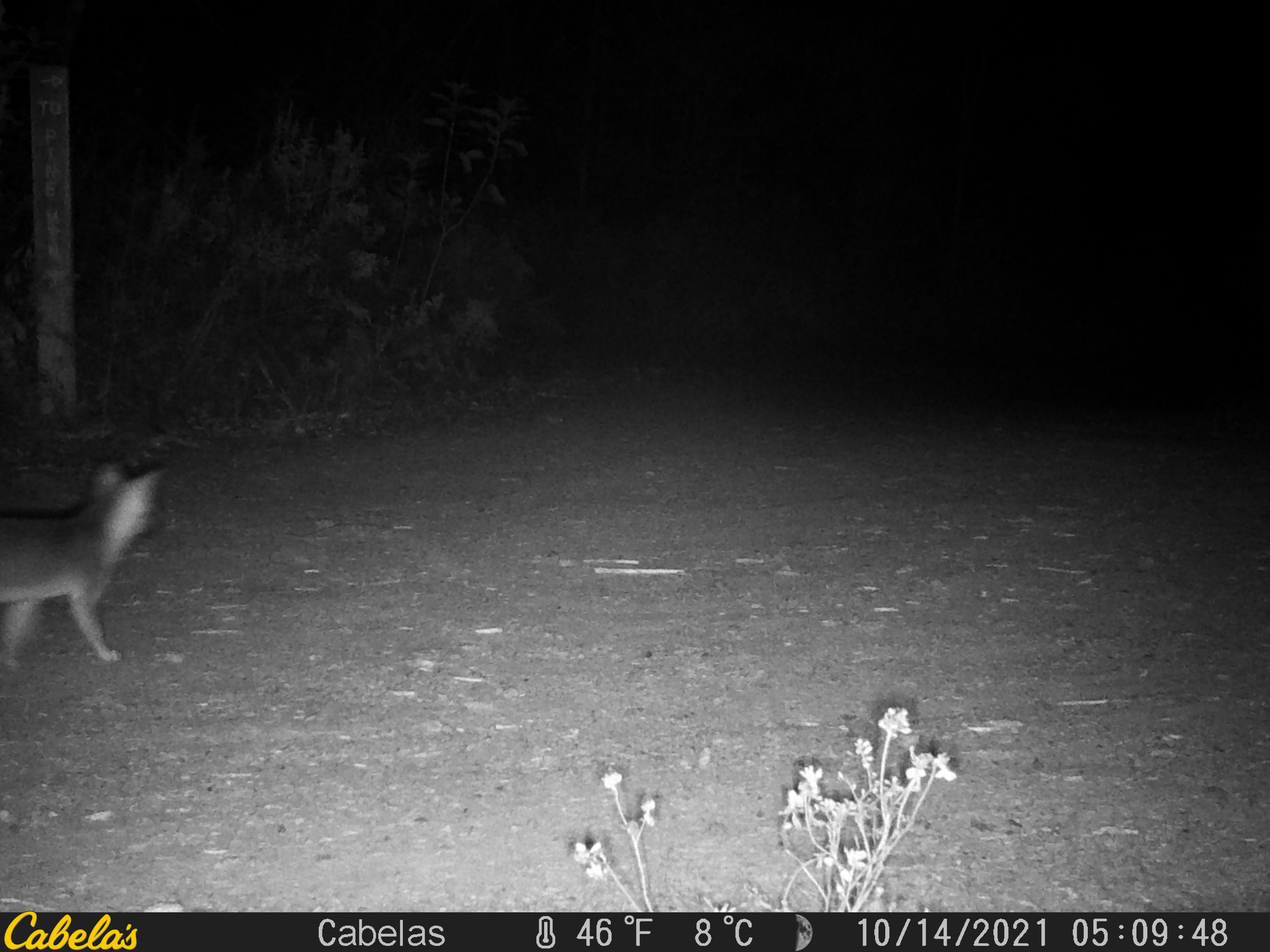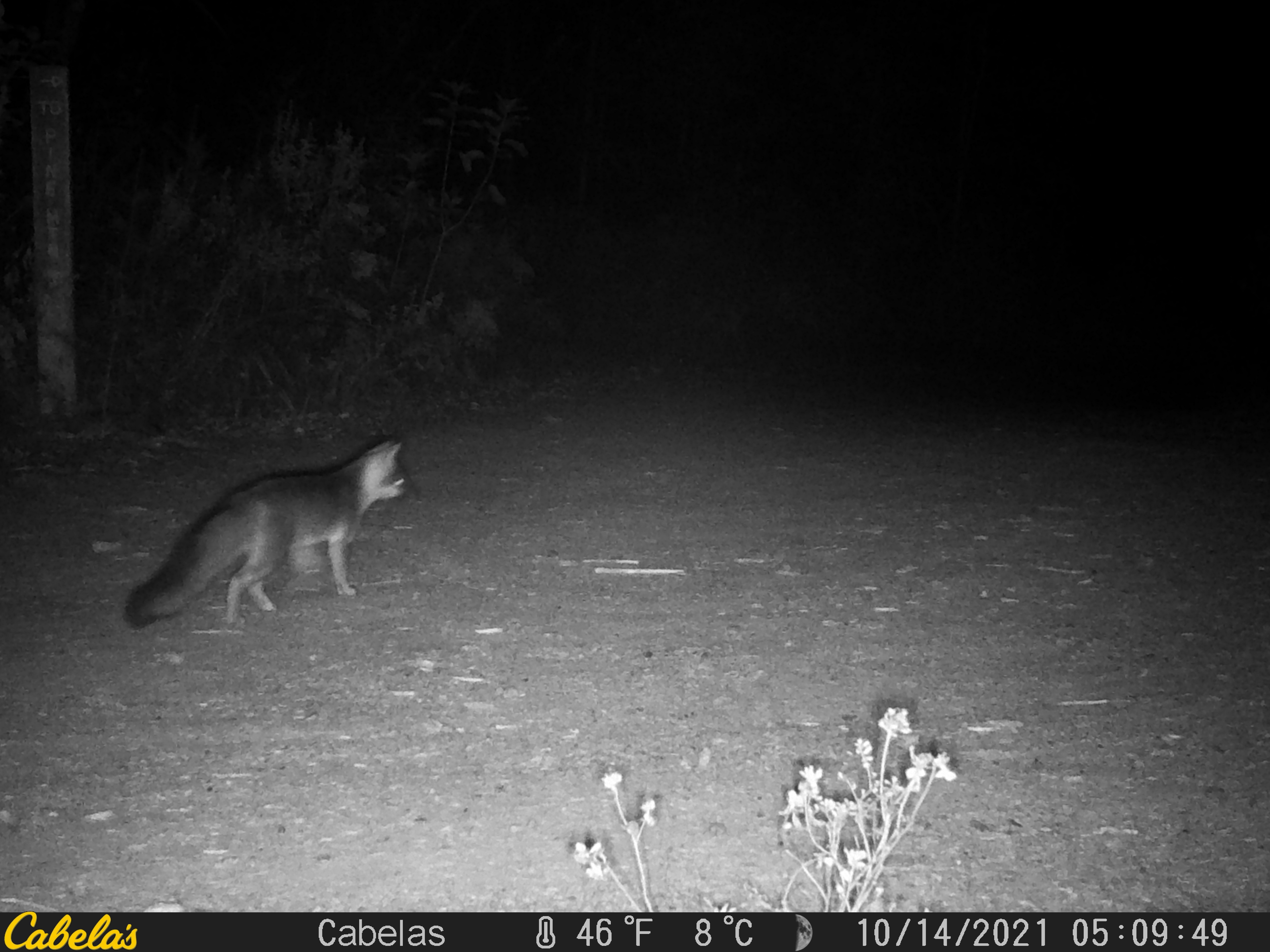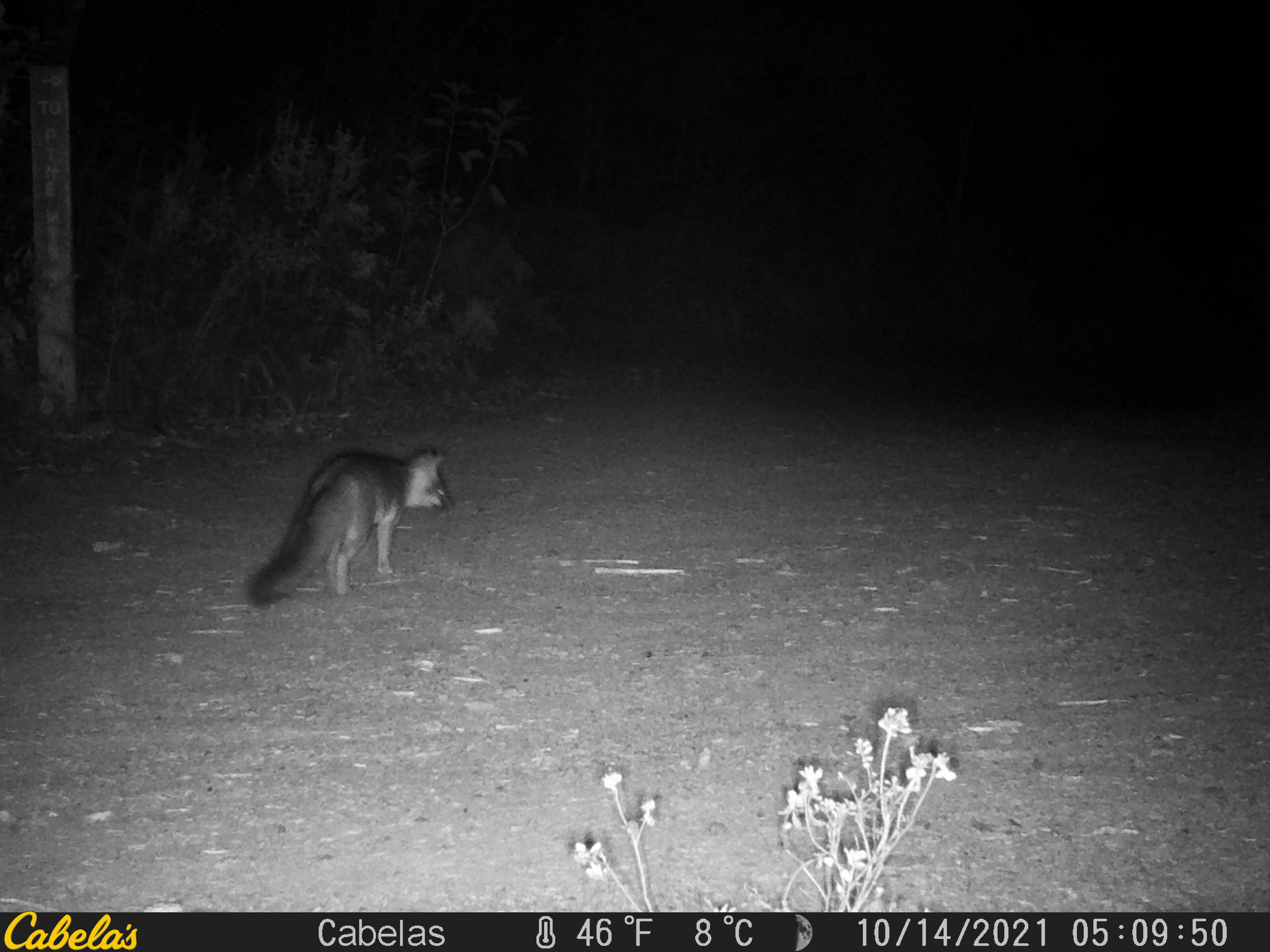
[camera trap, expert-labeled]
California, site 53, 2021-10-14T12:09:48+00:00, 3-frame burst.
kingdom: Animalia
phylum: Chordata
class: Mammalia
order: Carnivora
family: Canidae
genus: Urocyon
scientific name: Urocyon cinereoargenteus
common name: gray fox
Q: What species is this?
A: Gray fox (Urocyon cinereoargenteus).